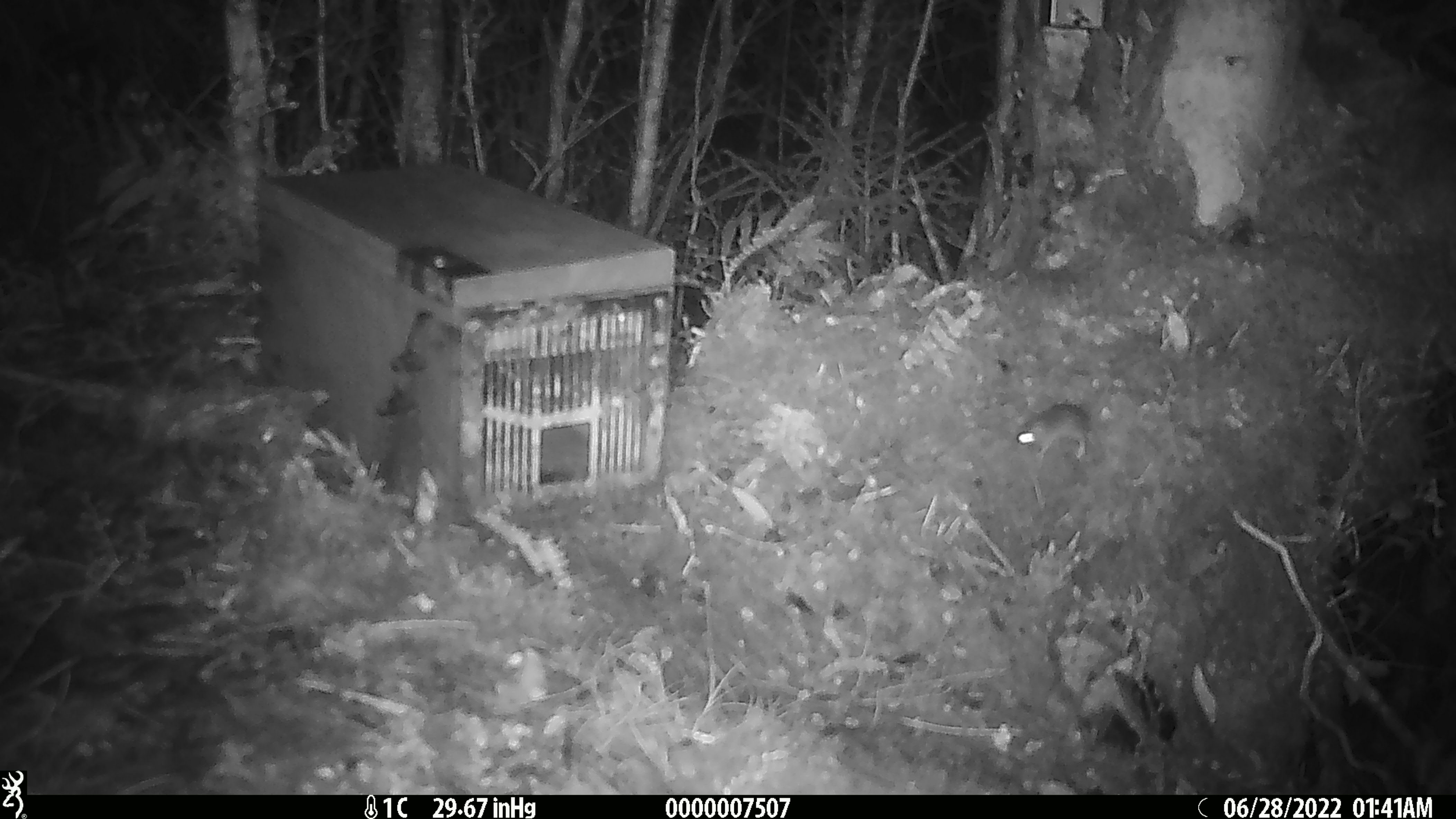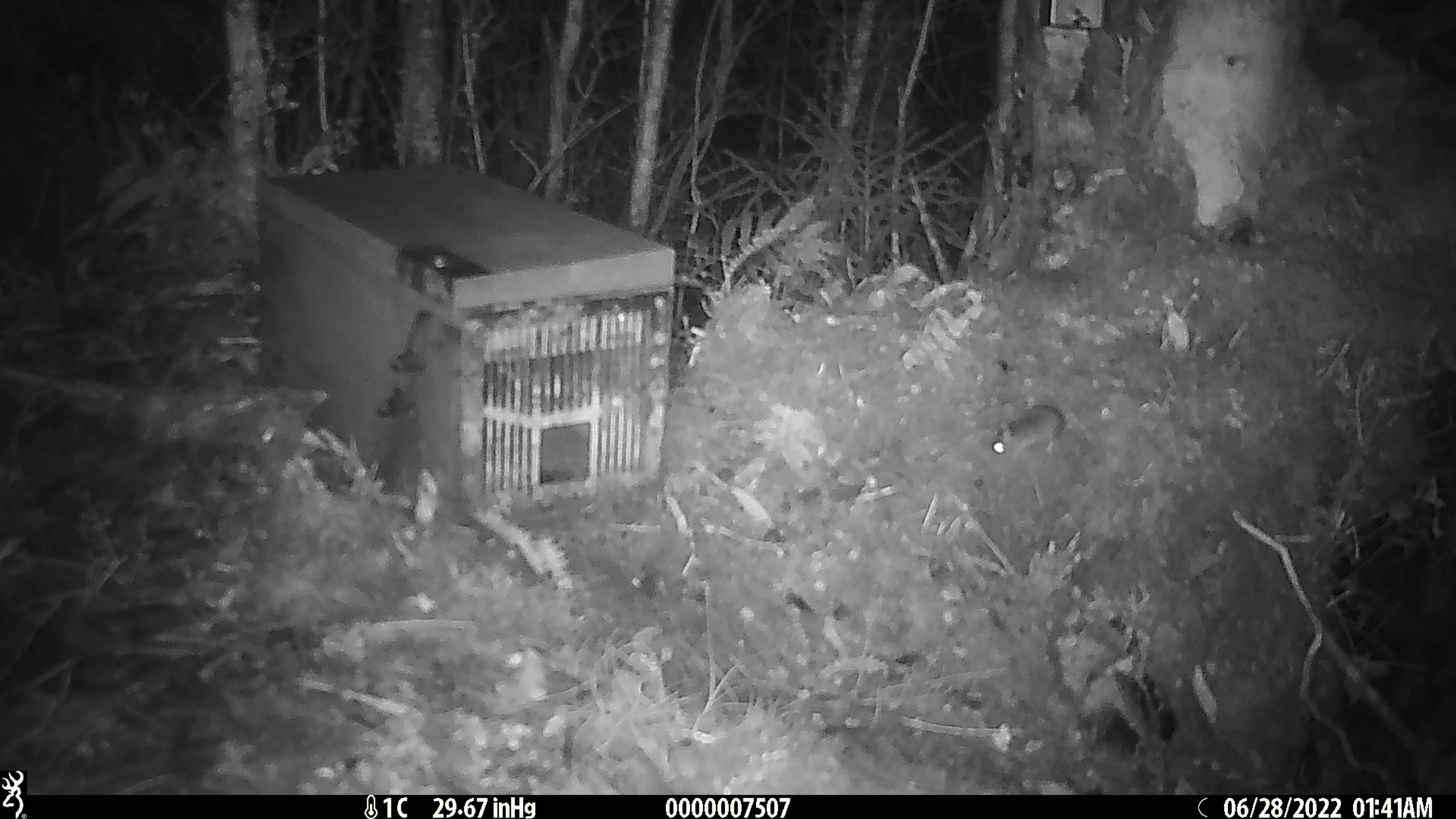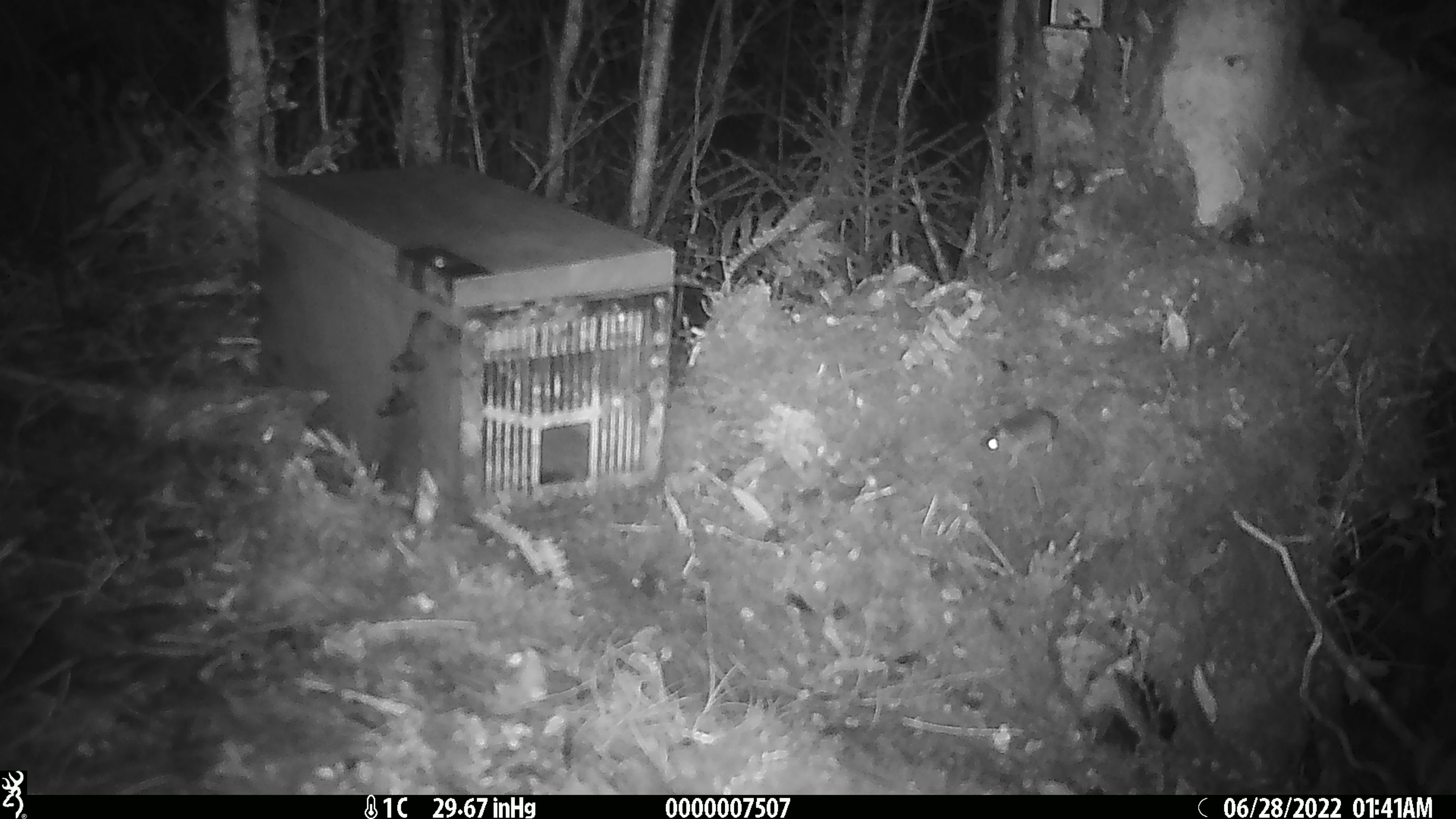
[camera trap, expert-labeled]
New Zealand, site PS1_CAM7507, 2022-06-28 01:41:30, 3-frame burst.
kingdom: Animalia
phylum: Chordata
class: Mammalia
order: Rodentia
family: Muridae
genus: Mus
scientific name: Mus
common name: mouse